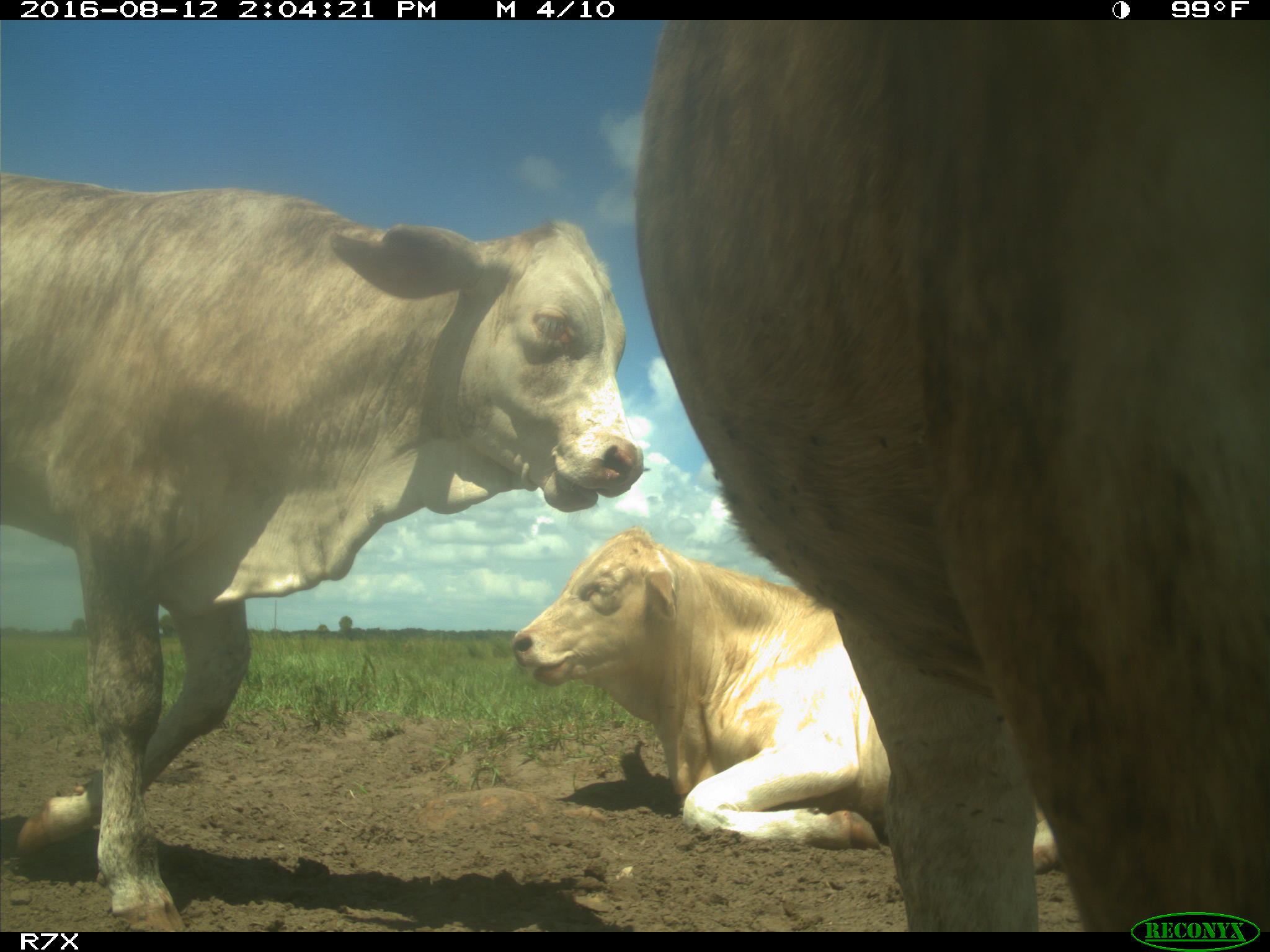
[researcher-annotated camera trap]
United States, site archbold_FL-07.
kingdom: Animalia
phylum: Chordata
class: Mammalia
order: Artiodactyla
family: Bovidae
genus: Bos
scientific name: Bos taurus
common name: domestic cow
Bos taurus (domestic cow).